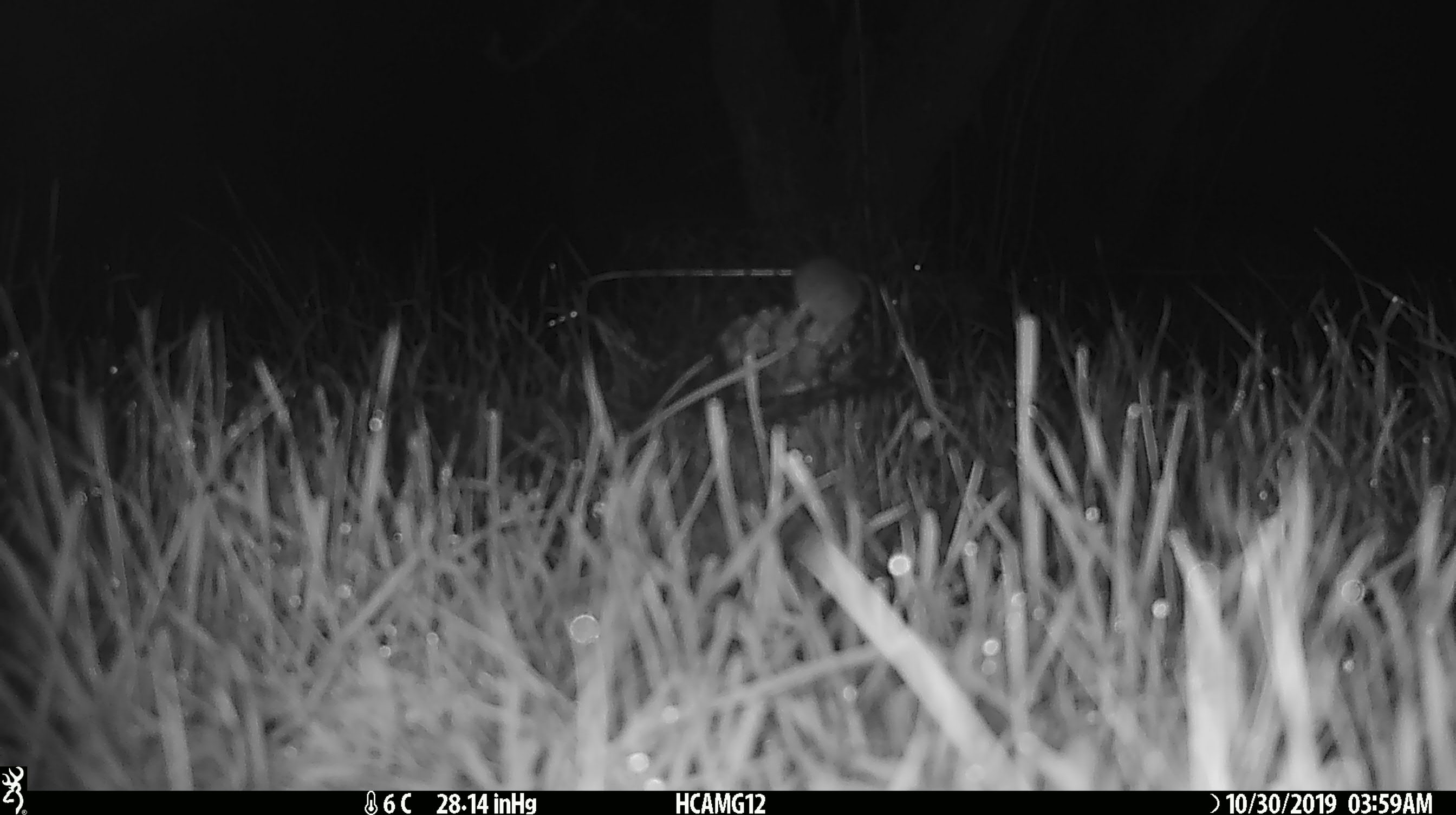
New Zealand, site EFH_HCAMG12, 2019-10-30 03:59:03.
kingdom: Animalia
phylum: Chordata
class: Mammalia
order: Rodentia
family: Muridae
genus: Mus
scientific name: Mus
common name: mouse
Mouse (Mus).